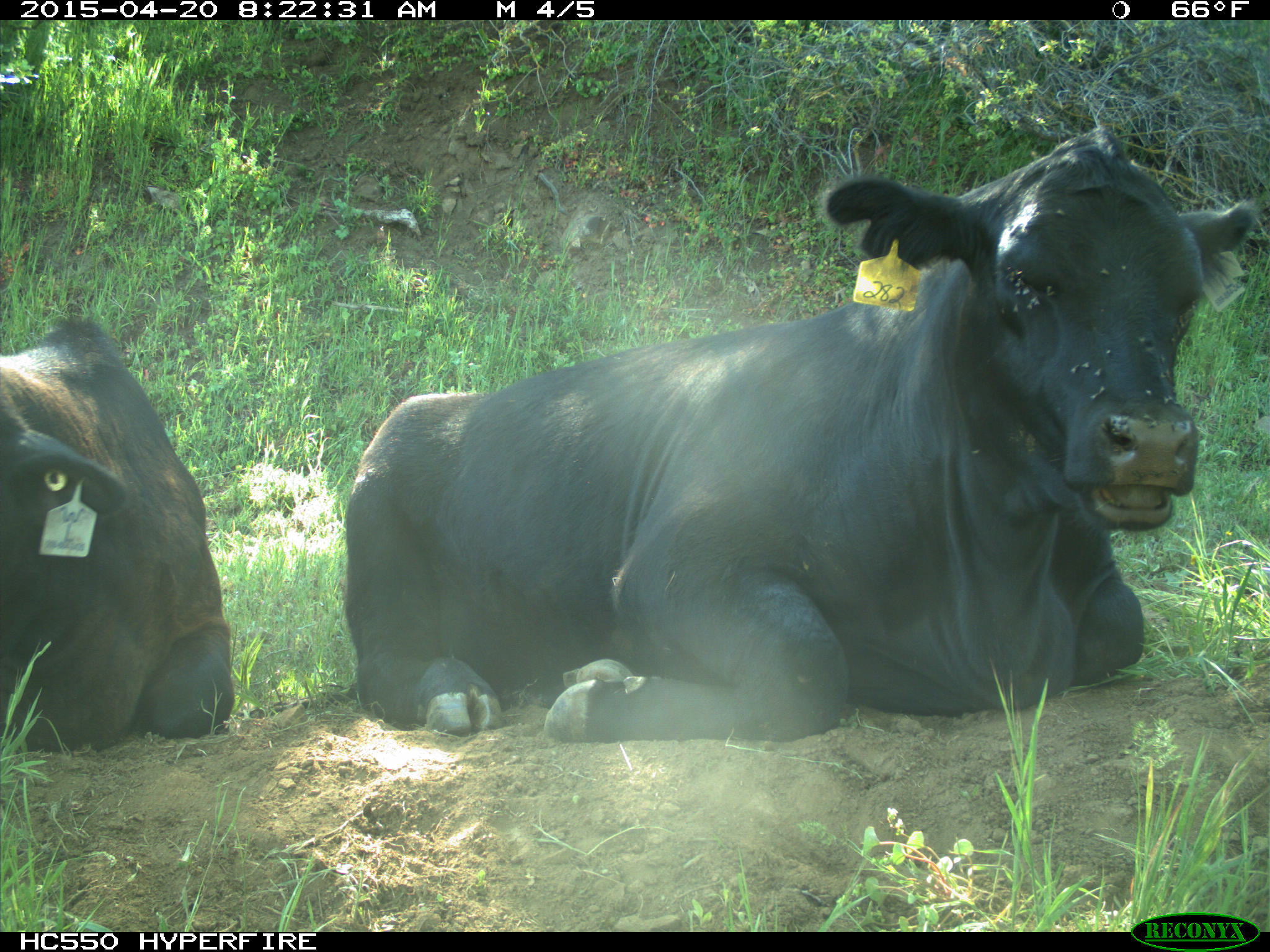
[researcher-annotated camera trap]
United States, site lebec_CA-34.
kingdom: Animalia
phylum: Chordata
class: Mammalia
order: Artiodactyla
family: Bovidae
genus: Bos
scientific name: Bos taurus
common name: domestic cow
Bos taurus (domestic cow).